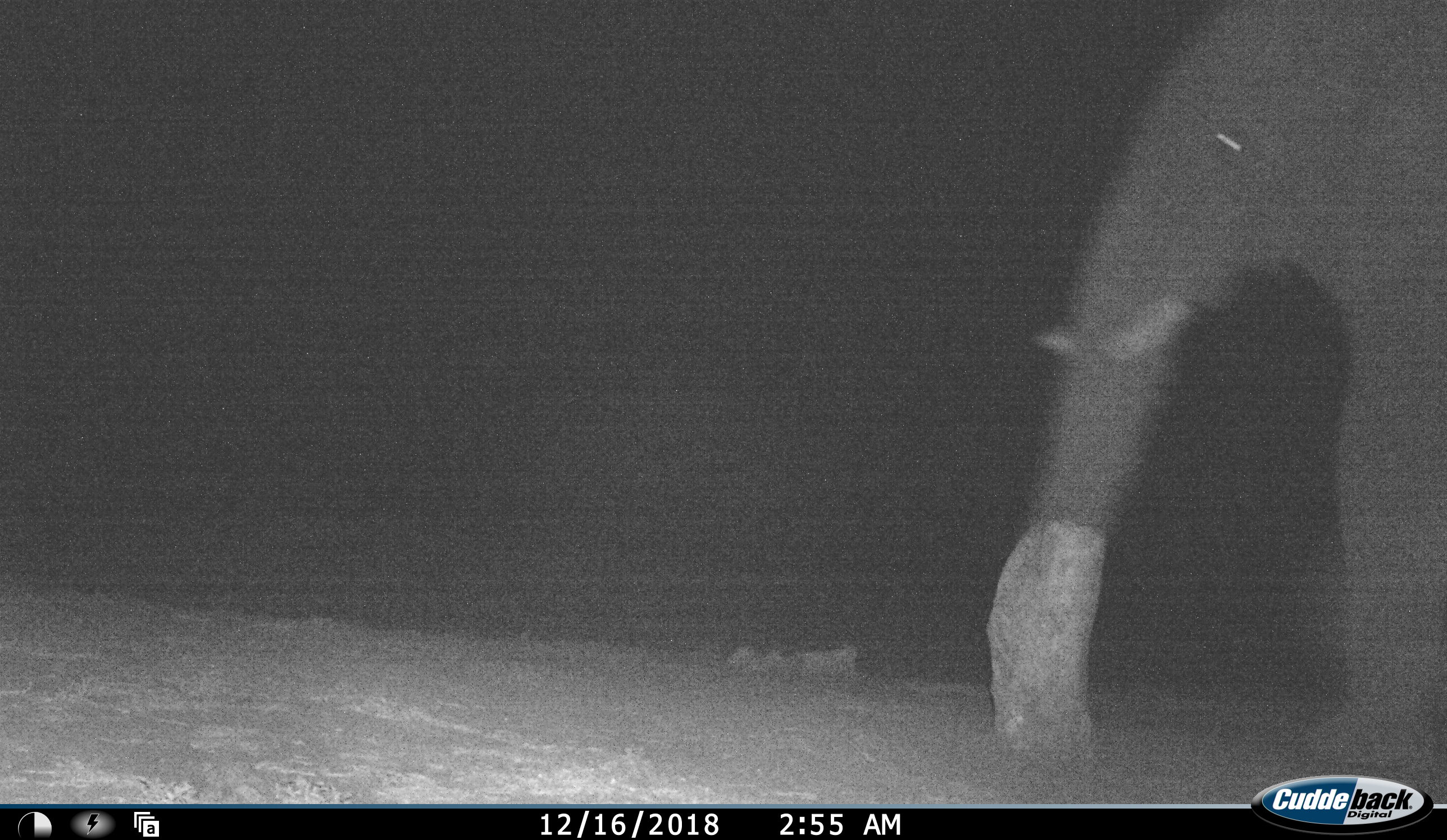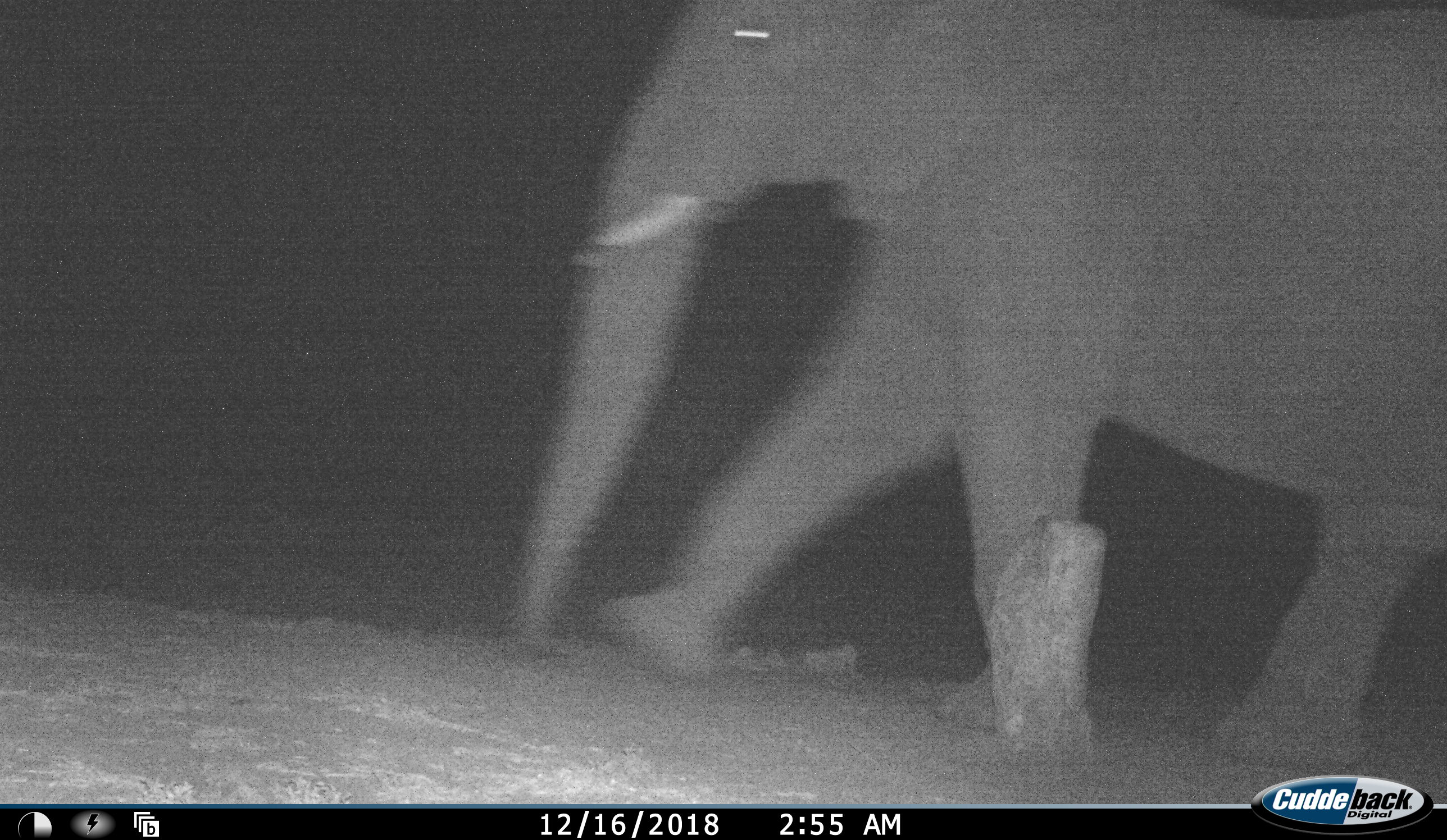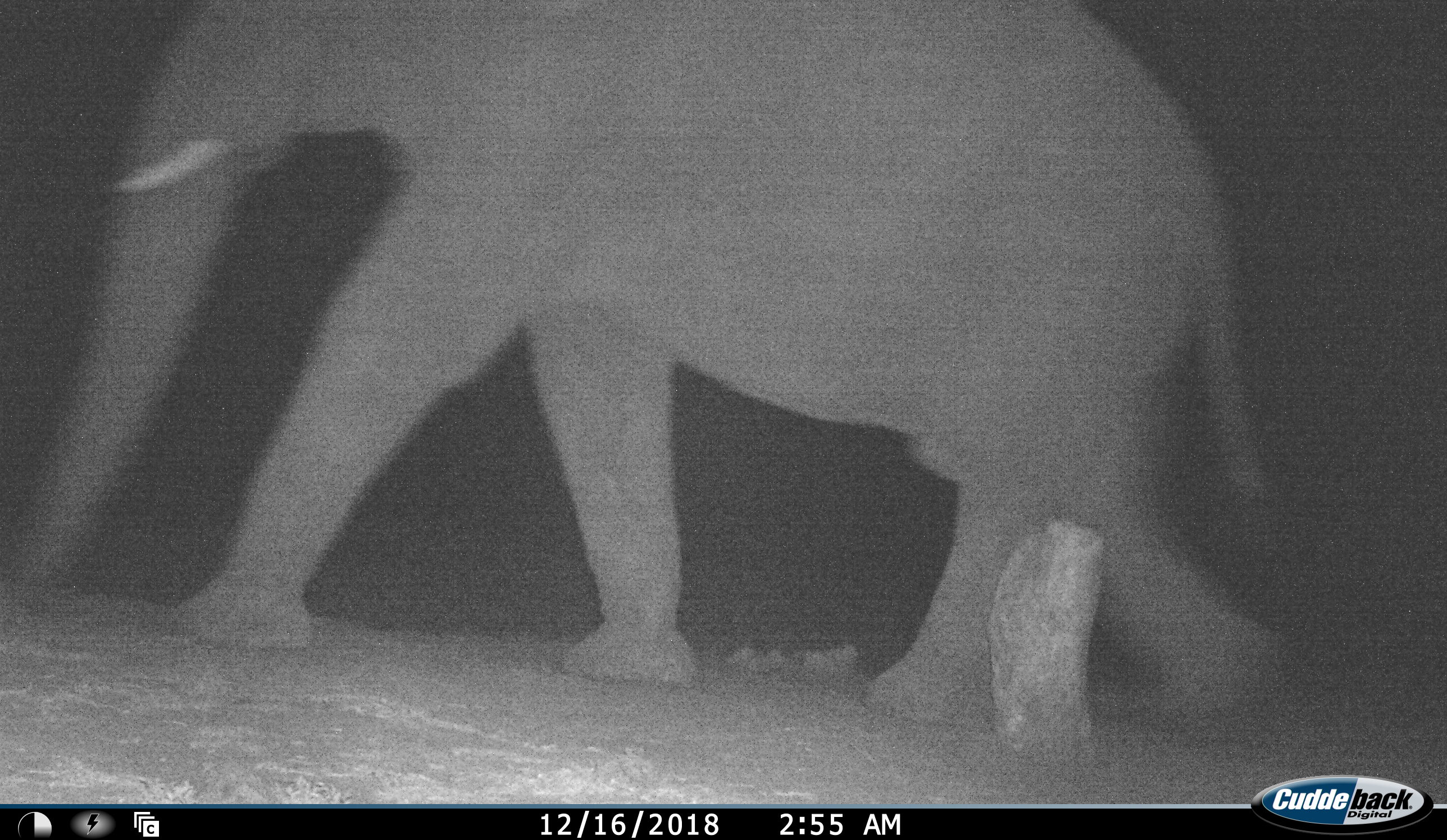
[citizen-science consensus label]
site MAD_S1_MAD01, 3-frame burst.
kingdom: Animalia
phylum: Chordata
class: Mammalia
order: Proboscidea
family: Elephantidae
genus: Loxodonta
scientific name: Loxodonta africana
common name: african bush elephant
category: elephant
Elephant (african bush elephant) (Loxodonta africana), count 1. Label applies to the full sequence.